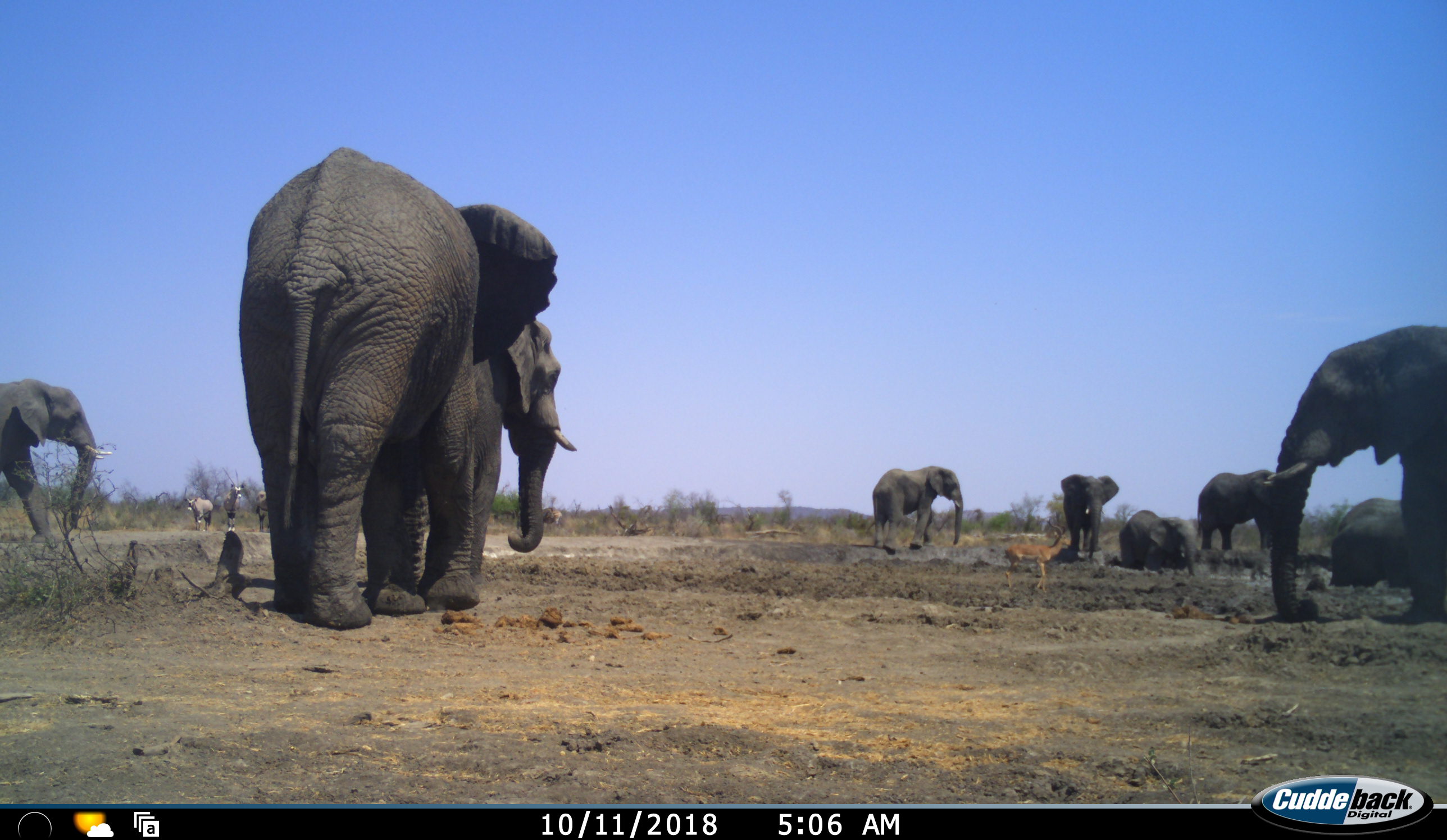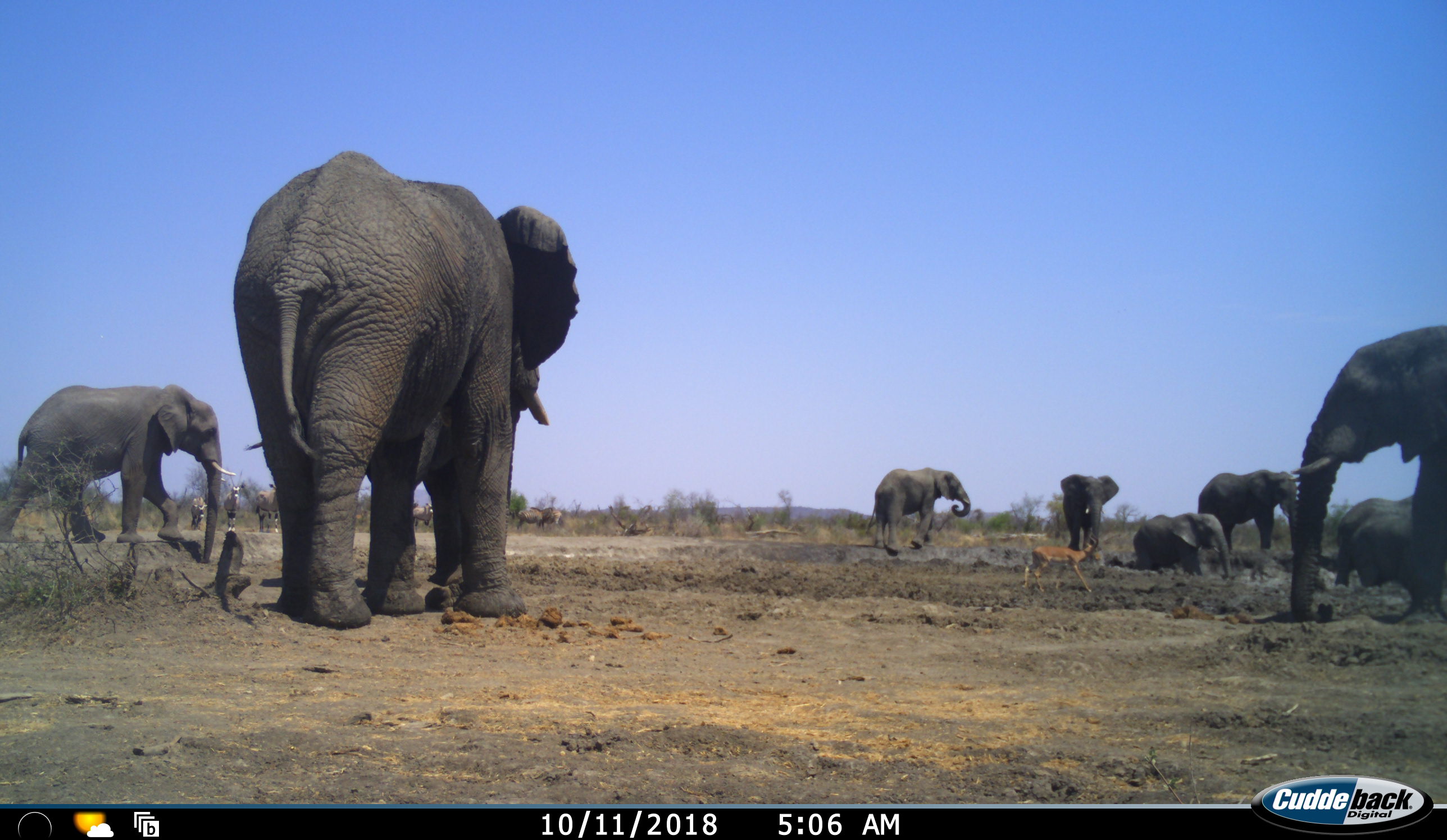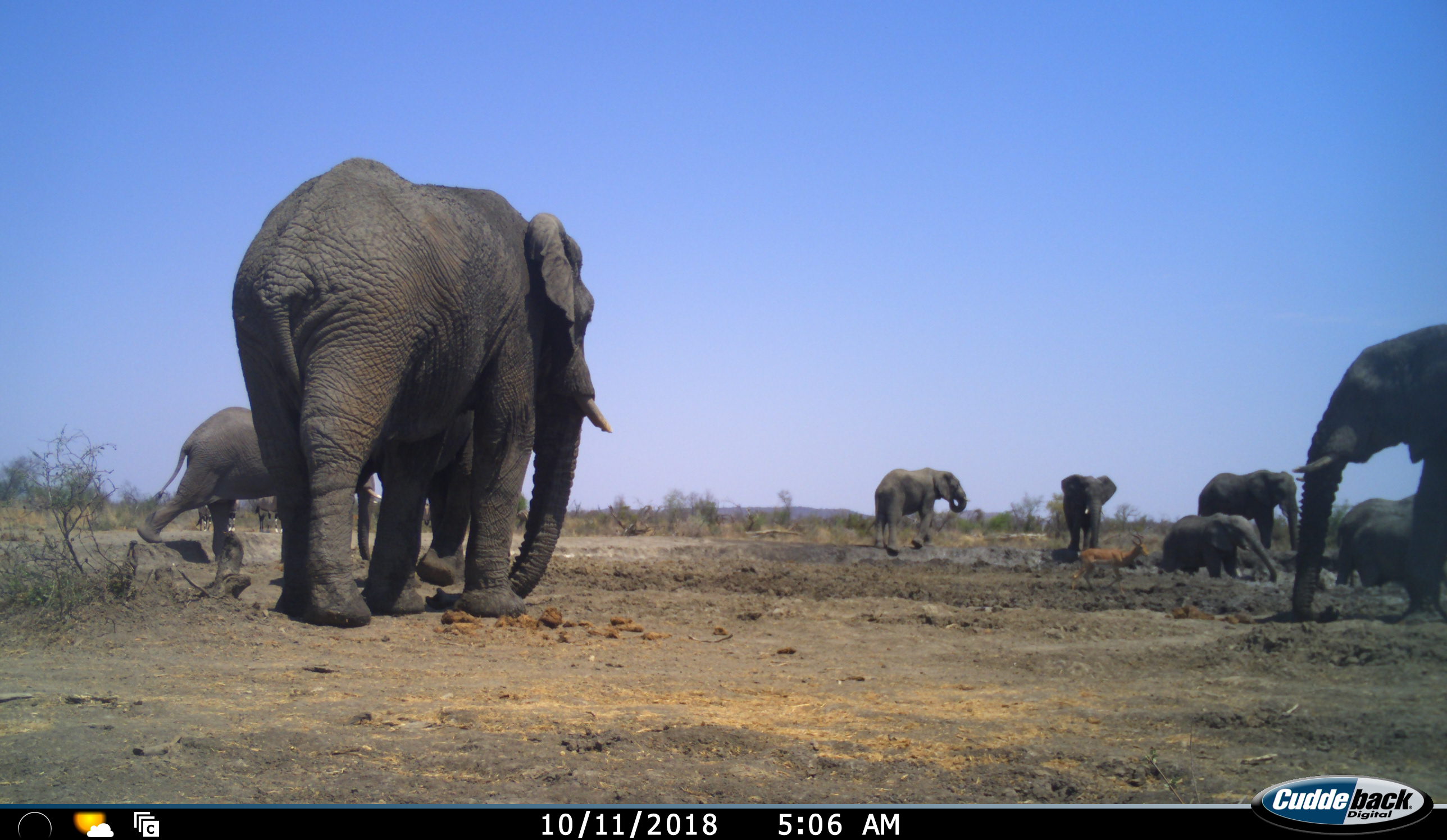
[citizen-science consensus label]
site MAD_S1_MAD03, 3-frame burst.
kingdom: Animalia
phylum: Chordata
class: Mammalia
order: Proboscidea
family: Elephantidae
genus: Loxodonta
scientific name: Loxodonta africana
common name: african bush elephant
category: elephant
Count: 8.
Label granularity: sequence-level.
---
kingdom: Animalia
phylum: Chordata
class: Mammalia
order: Artiodactyla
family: Bovidae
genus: Oryx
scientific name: Oryx gazella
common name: gemsbok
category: oryx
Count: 3.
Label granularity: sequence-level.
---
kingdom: Animalia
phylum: Chordata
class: Mammalia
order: Artiodactyla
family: Bovidae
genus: Aepyceros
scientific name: Aepyceros melampus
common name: impala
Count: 1.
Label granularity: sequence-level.